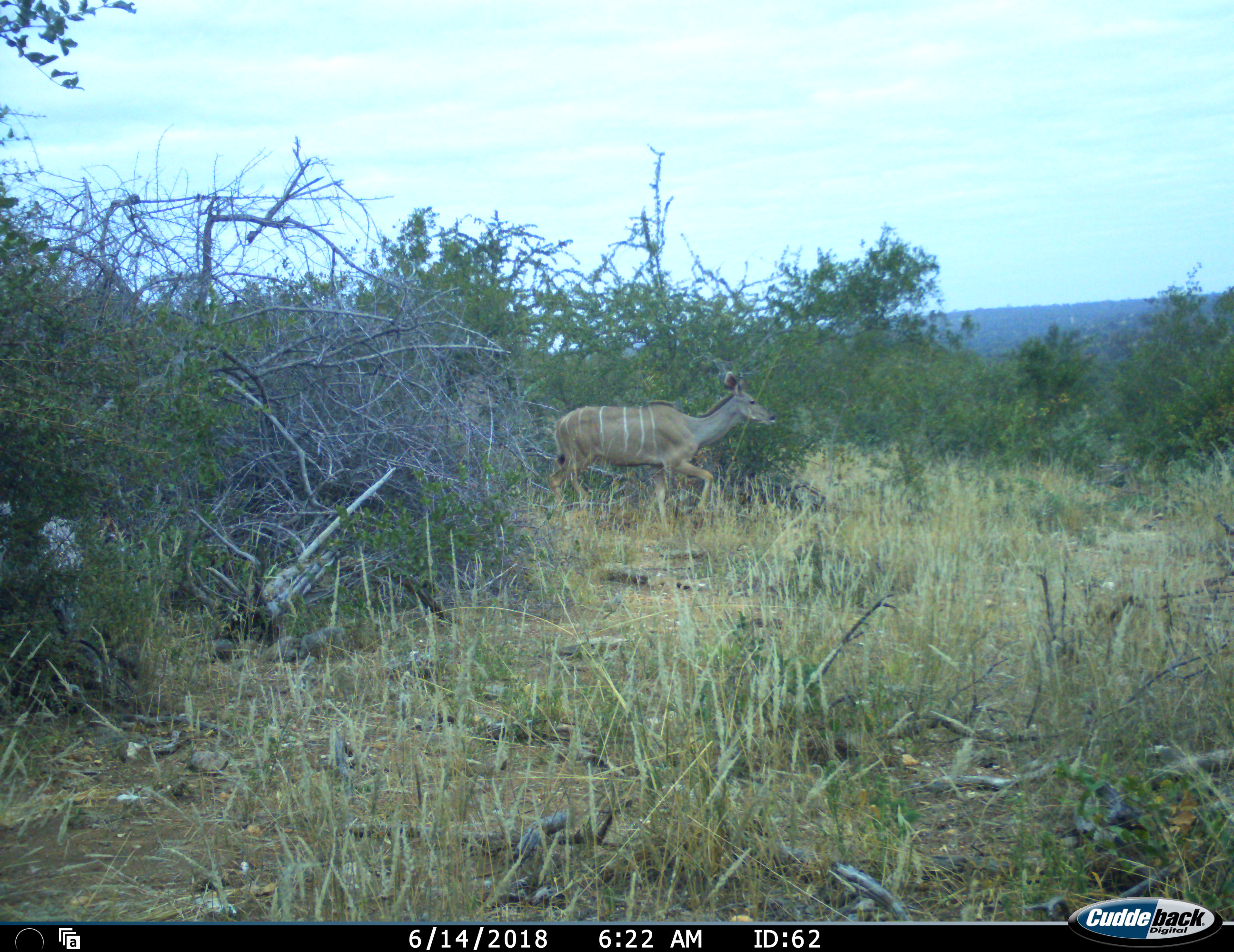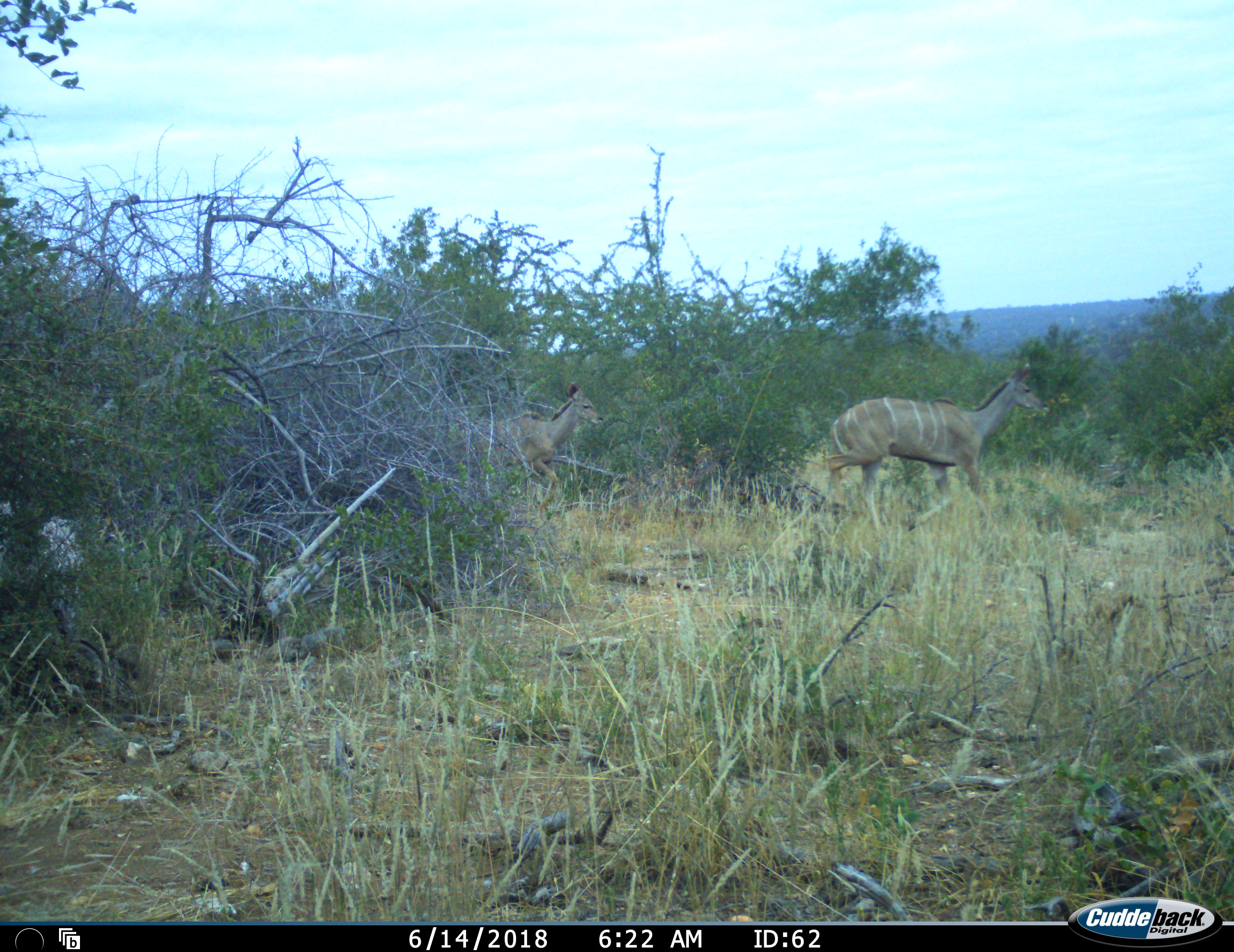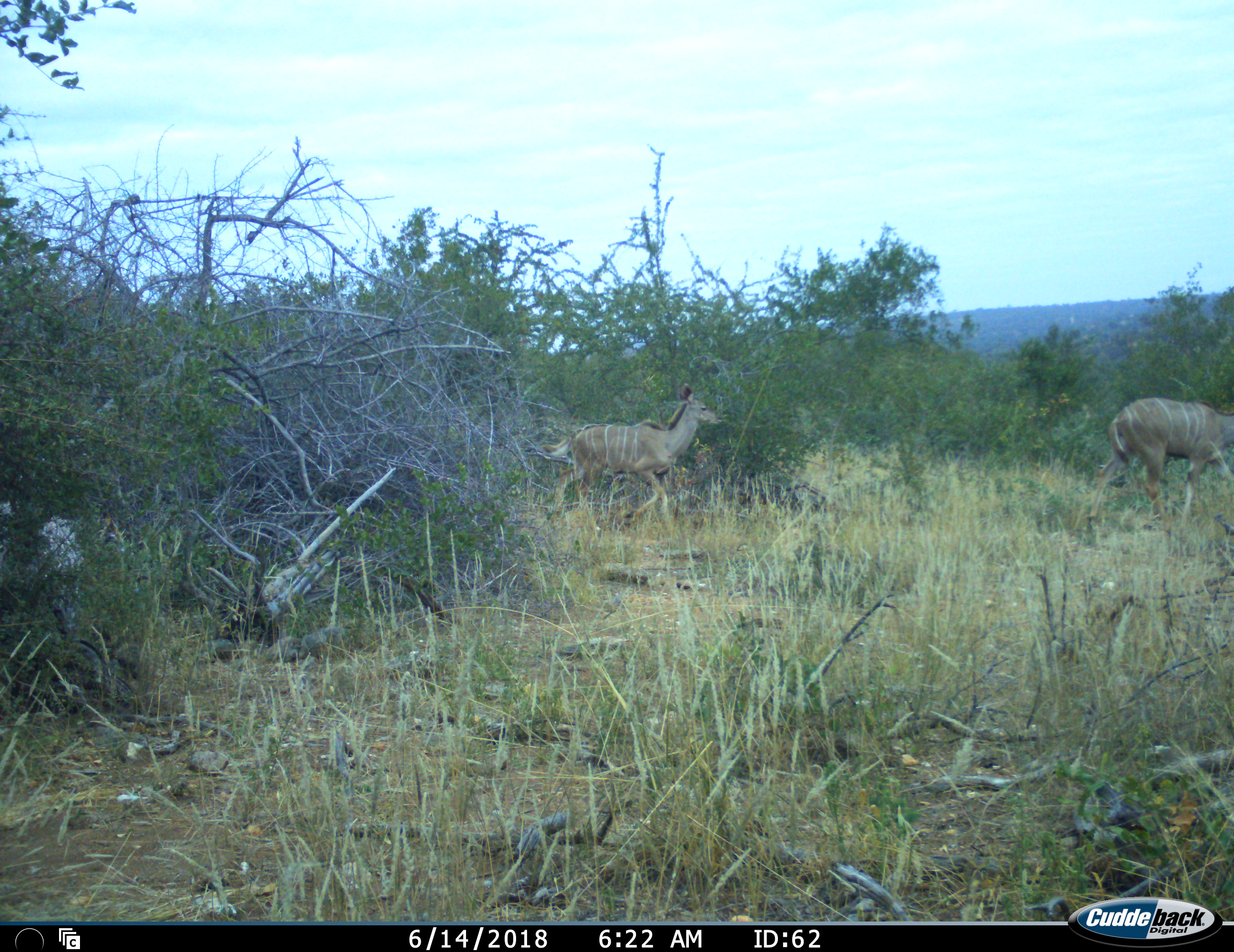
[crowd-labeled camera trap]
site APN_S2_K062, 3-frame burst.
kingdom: Animalia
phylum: Chordata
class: Mammalia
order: Artiodactyla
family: Bovidae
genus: Tragelaphus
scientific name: Tragelaphus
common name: kudu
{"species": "kudu (Tragelaphus)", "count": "2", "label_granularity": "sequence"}